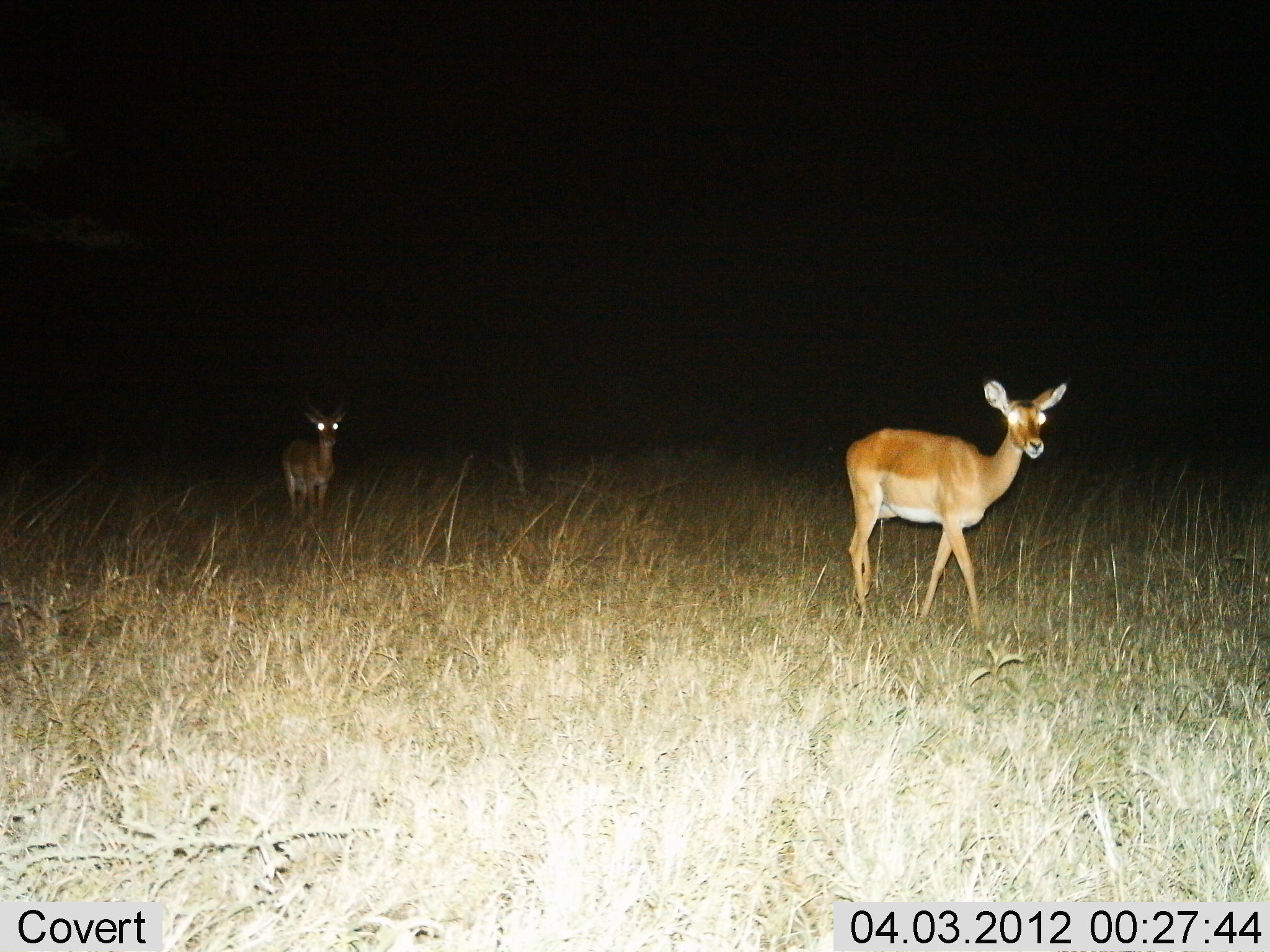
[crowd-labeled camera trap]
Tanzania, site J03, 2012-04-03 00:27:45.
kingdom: Animalia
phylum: Chordata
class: Mammalia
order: Artiodactyla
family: Bovidae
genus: Aepyceros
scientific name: Aepyceros melampus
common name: impala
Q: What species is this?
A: Impala (Aepyceros melampus).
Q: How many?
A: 2.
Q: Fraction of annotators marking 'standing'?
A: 52%.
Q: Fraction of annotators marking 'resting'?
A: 0%.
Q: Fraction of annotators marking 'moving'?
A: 67%.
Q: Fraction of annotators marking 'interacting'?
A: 0%.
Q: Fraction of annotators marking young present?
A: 10%.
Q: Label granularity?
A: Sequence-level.